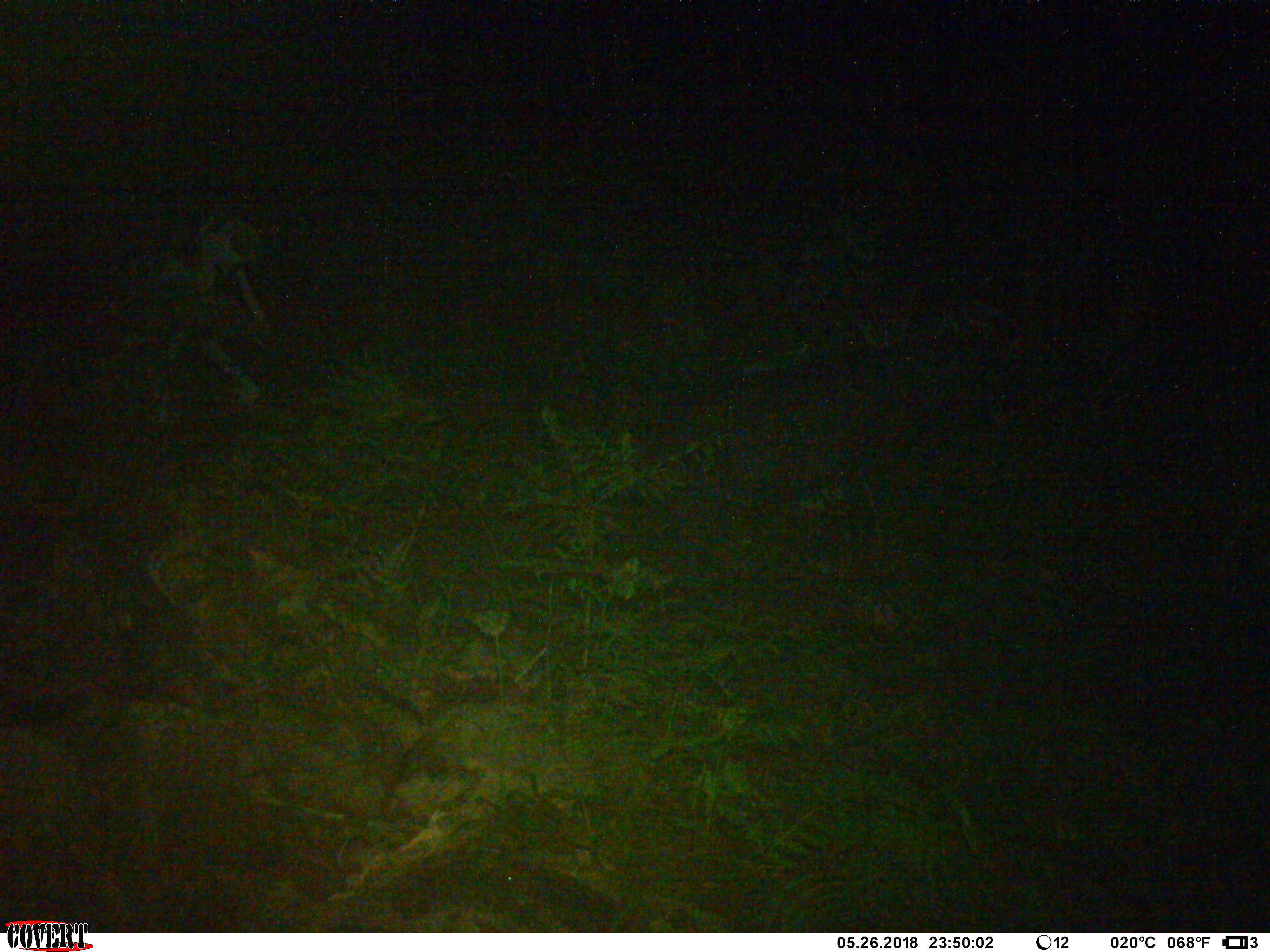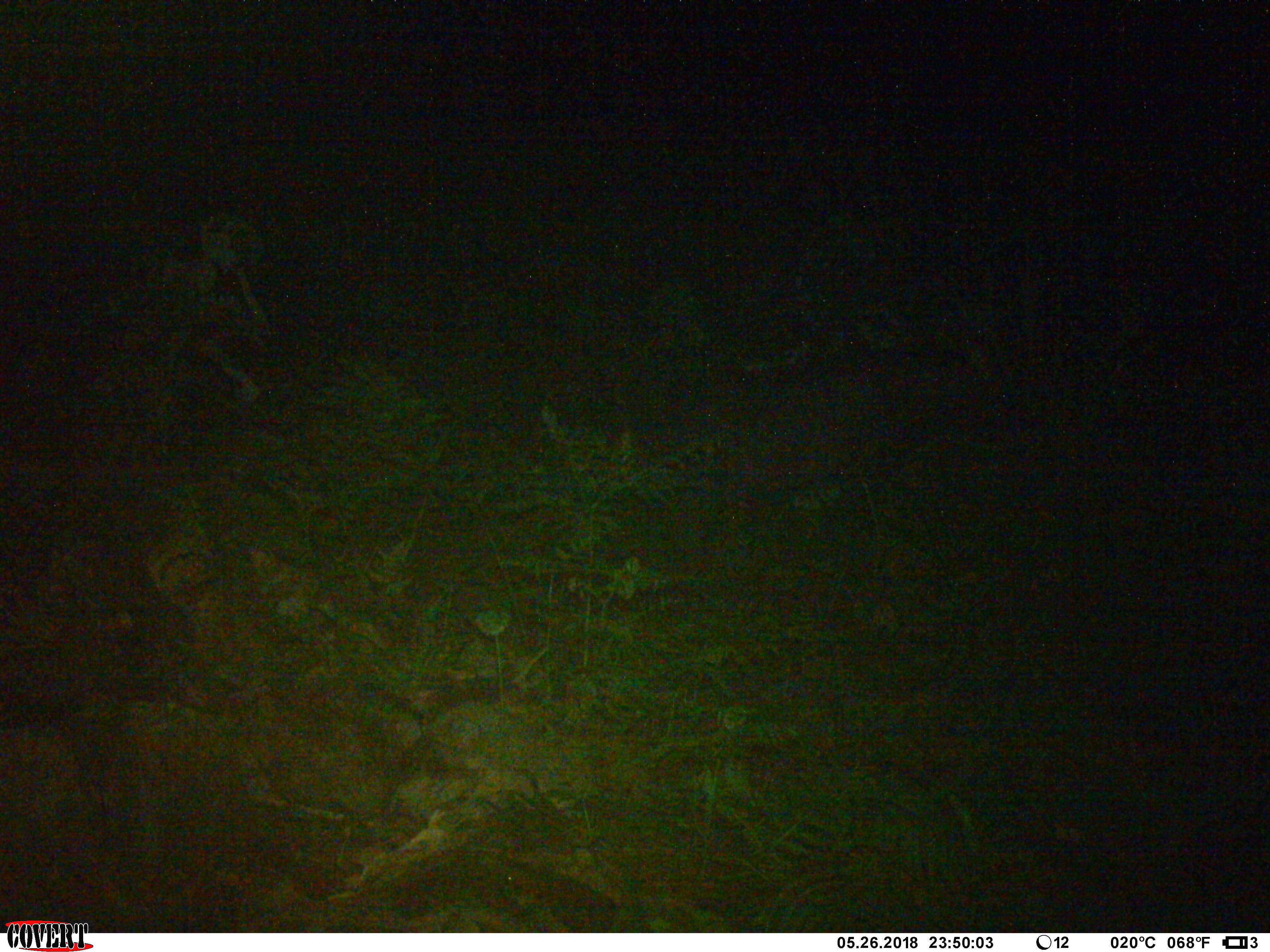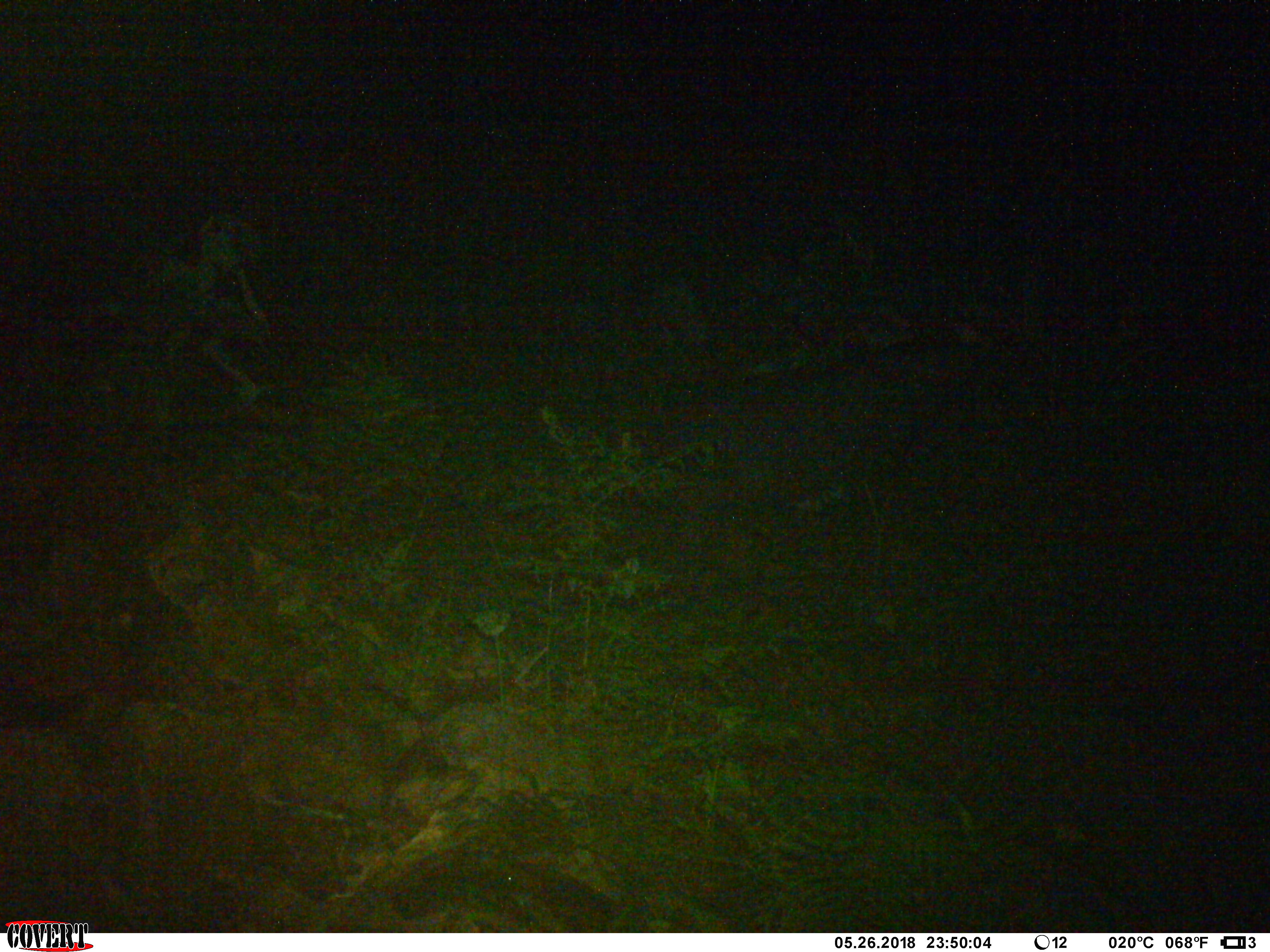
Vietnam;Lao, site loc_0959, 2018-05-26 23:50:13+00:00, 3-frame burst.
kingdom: Animalia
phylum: Chordata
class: Mammalia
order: Artiodactyla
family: Bovidae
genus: Capricornis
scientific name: Capricornis sumatraensis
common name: chinese serow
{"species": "chinese serow (Capricornis sumatraensis)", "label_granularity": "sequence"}